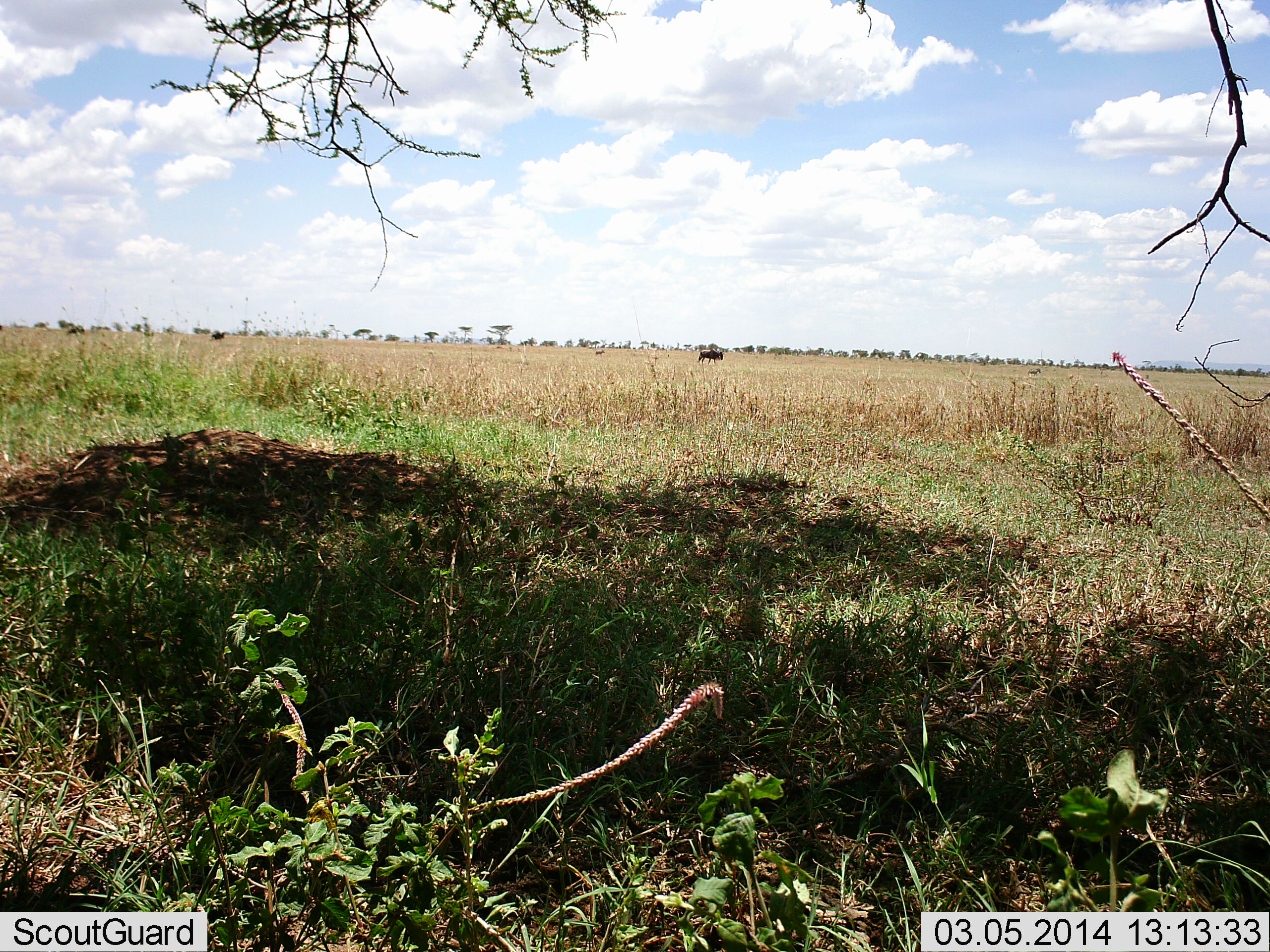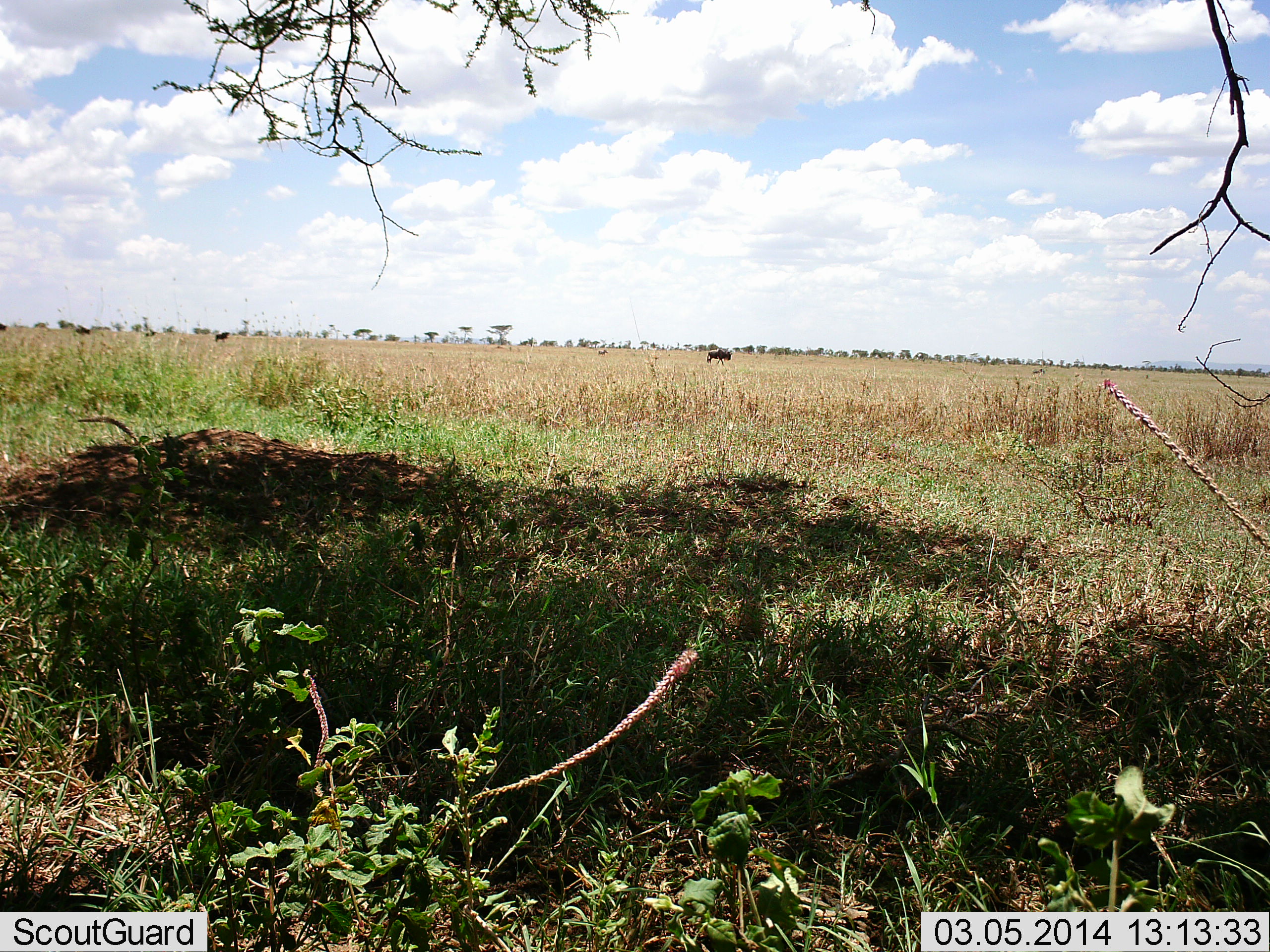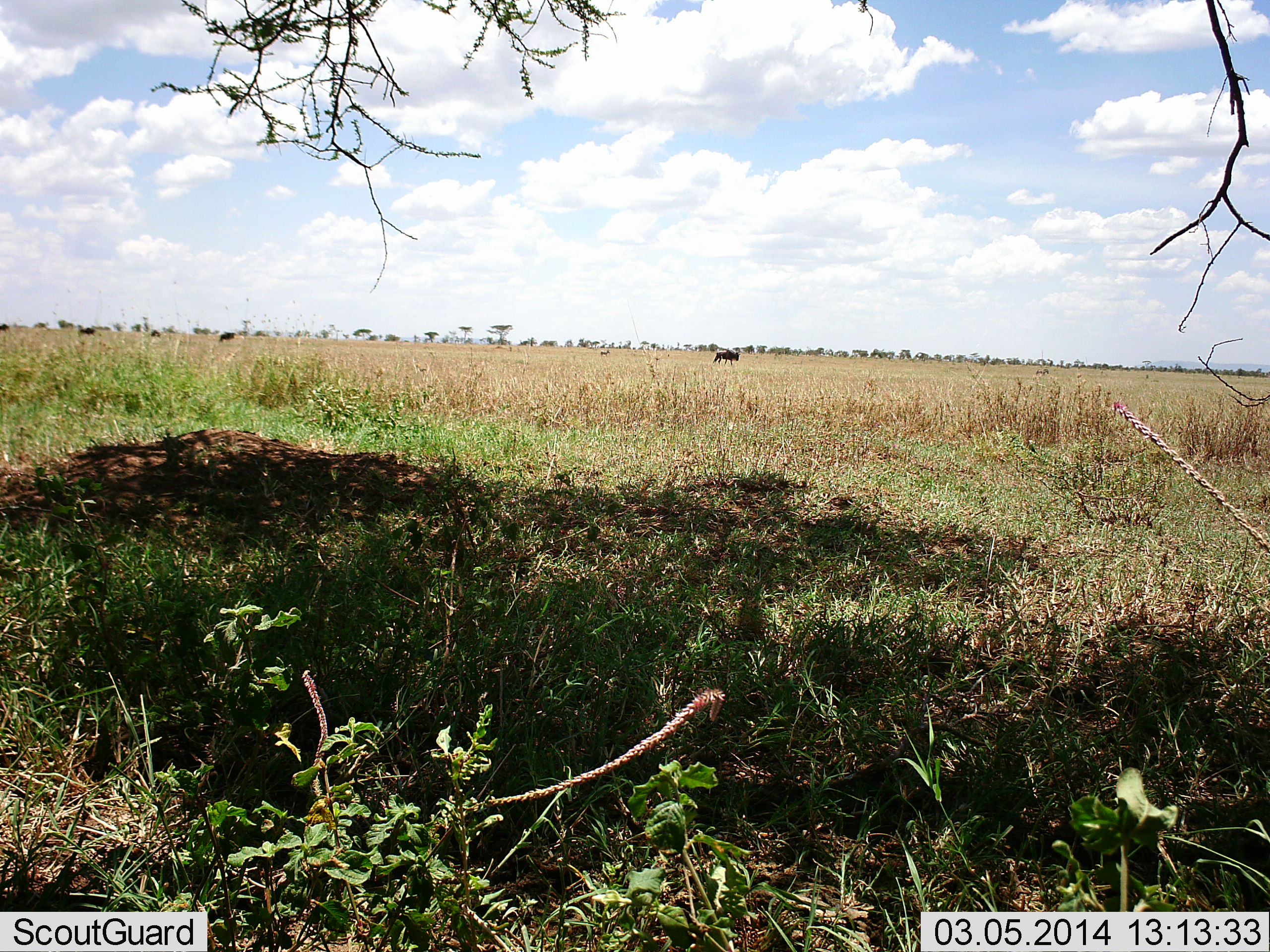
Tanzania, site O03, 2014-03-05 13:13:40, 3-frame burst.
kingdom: Animalia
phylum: Chordata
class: Mammalia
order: Artiodactyla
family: Bovidae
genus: Connochaetes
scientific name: Connochaetes taurinus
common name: blue wildebeest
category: wildebeest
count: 3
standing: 0%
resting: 0%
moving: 100%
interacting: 0%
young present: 0%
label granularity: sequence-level